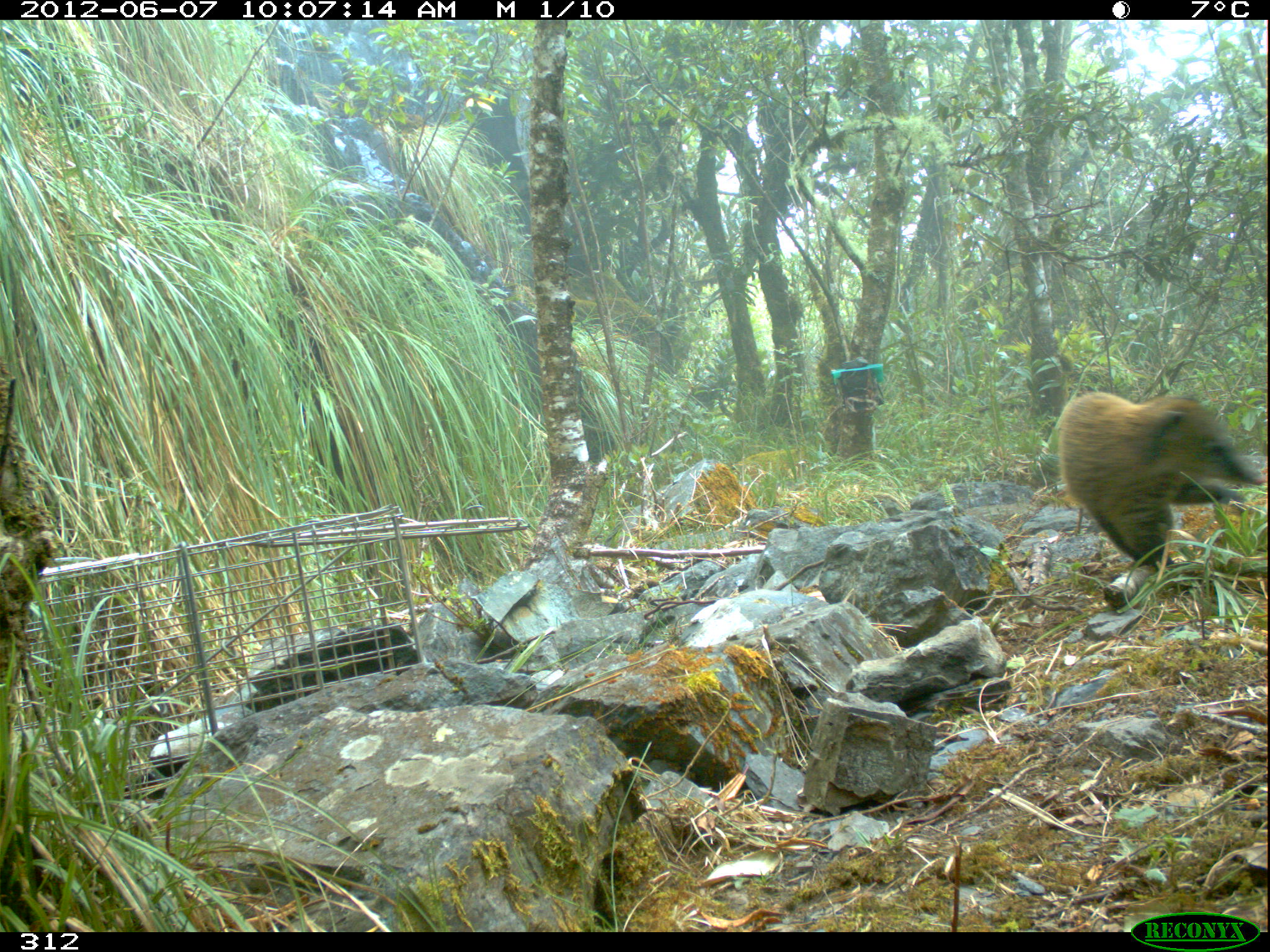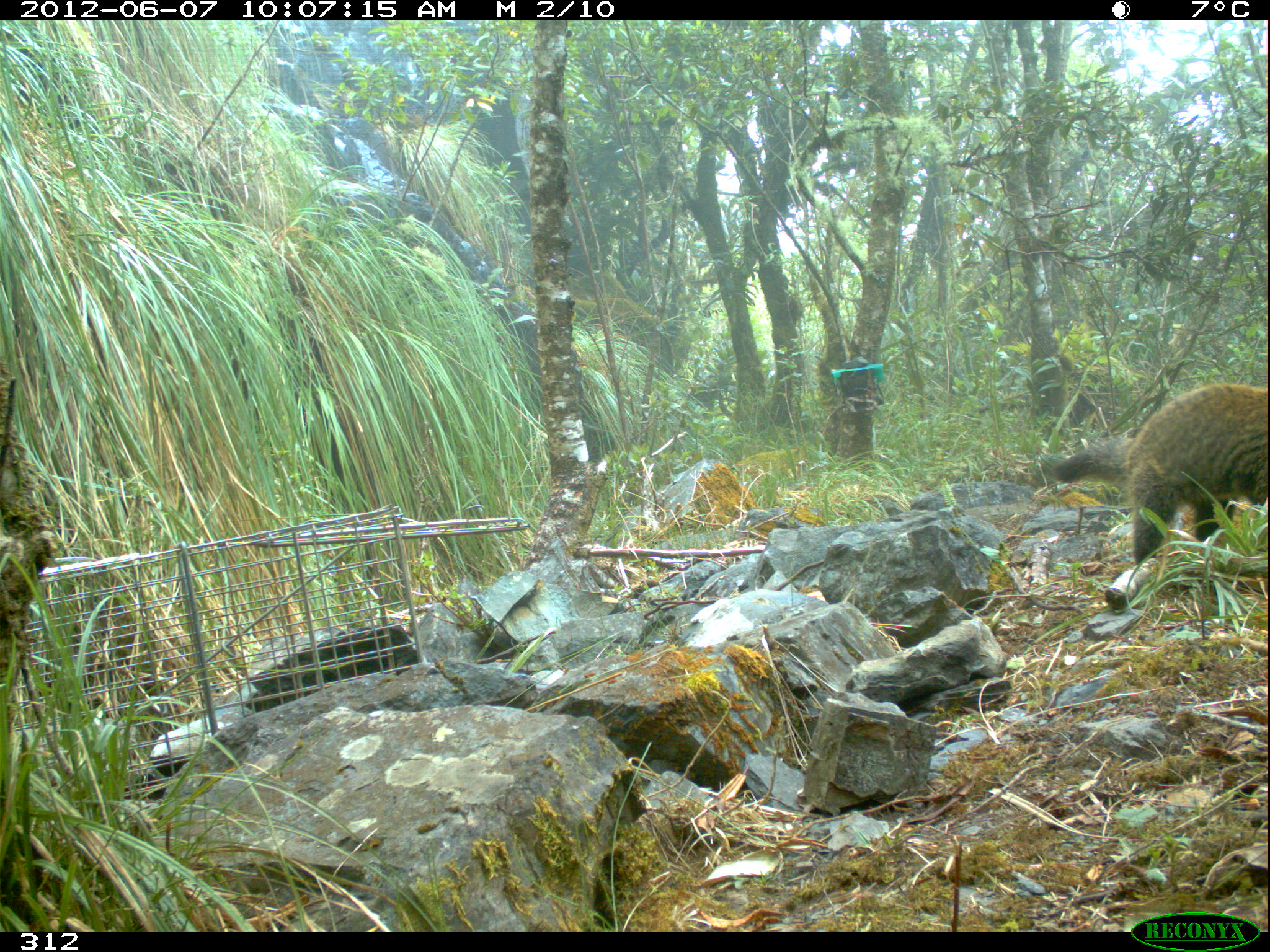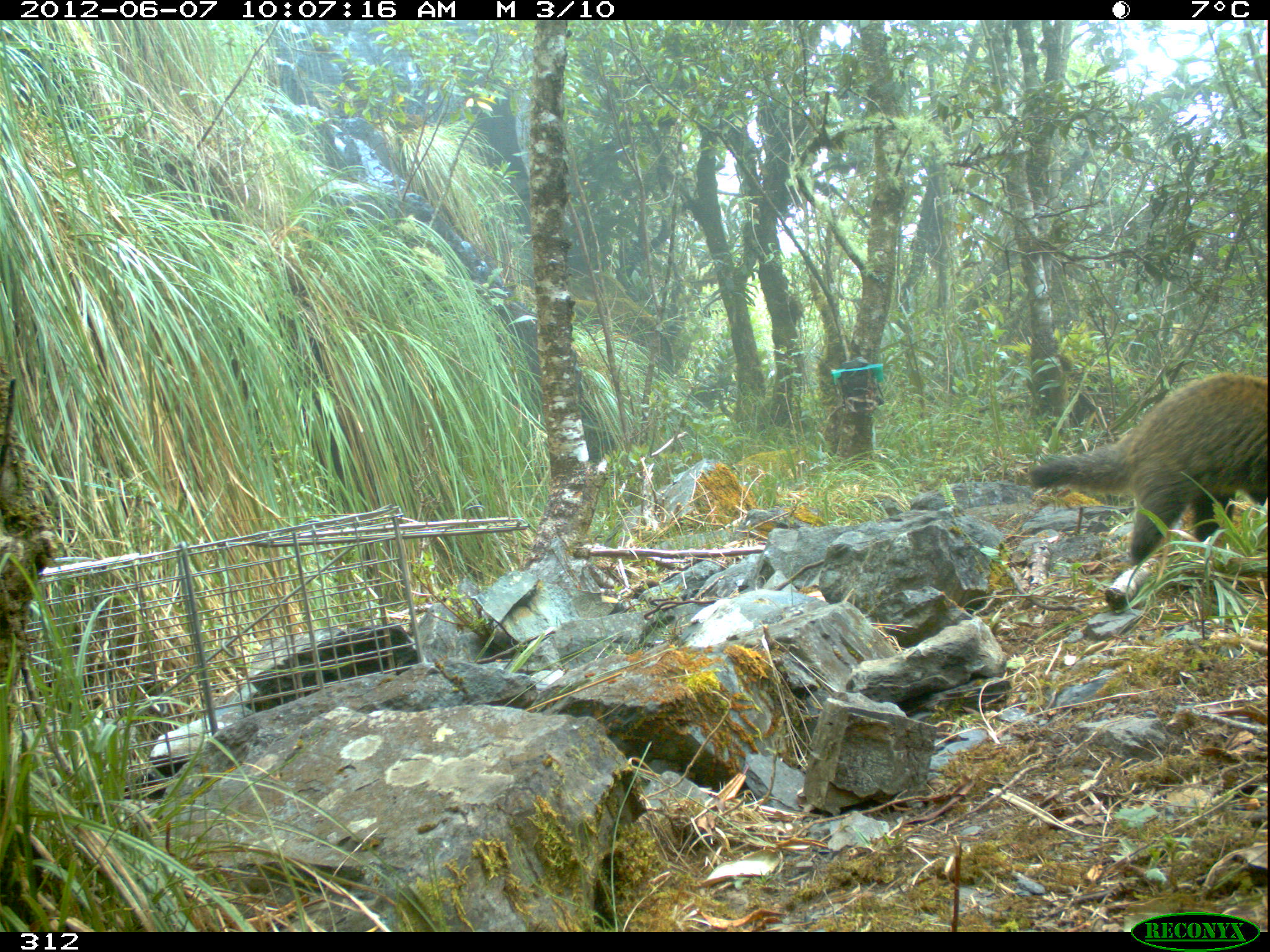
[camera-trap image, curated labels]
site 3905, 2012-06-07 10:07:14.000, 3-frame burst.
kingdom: Animalia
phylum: Chordata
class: Mammalia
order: Carnivora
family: Procyonidae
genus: Nasua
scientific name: Nasua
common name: coatis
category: unknown coati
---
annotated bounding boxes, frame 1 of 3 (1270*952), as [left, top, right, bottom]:
unknown coati: [1055, 390, 1267, 573]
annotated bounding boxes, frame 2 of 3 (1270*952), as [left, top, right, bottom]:
unknown coati: [1043, 380, 1270, 568]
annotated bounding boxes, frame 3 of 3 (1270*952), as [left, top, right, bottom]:
unknown coati: [1026, 368, 1270, 567]